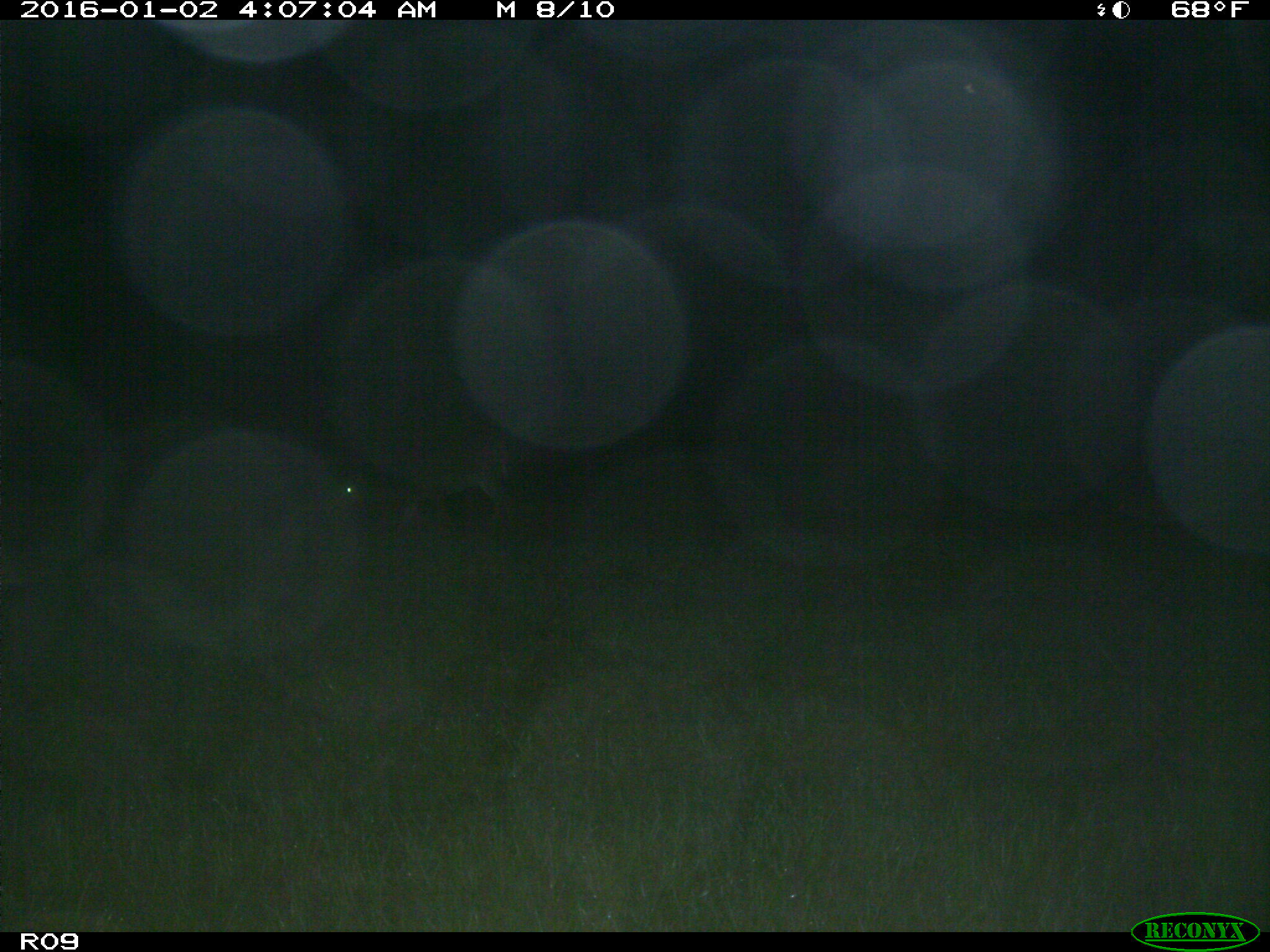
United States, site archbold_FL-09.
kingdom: Animalia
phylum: Chordata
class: Mammalia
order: Artiodactyla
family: Cervidae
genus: Odocoileus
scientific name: Odocoileus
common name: deer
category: unidentified deer